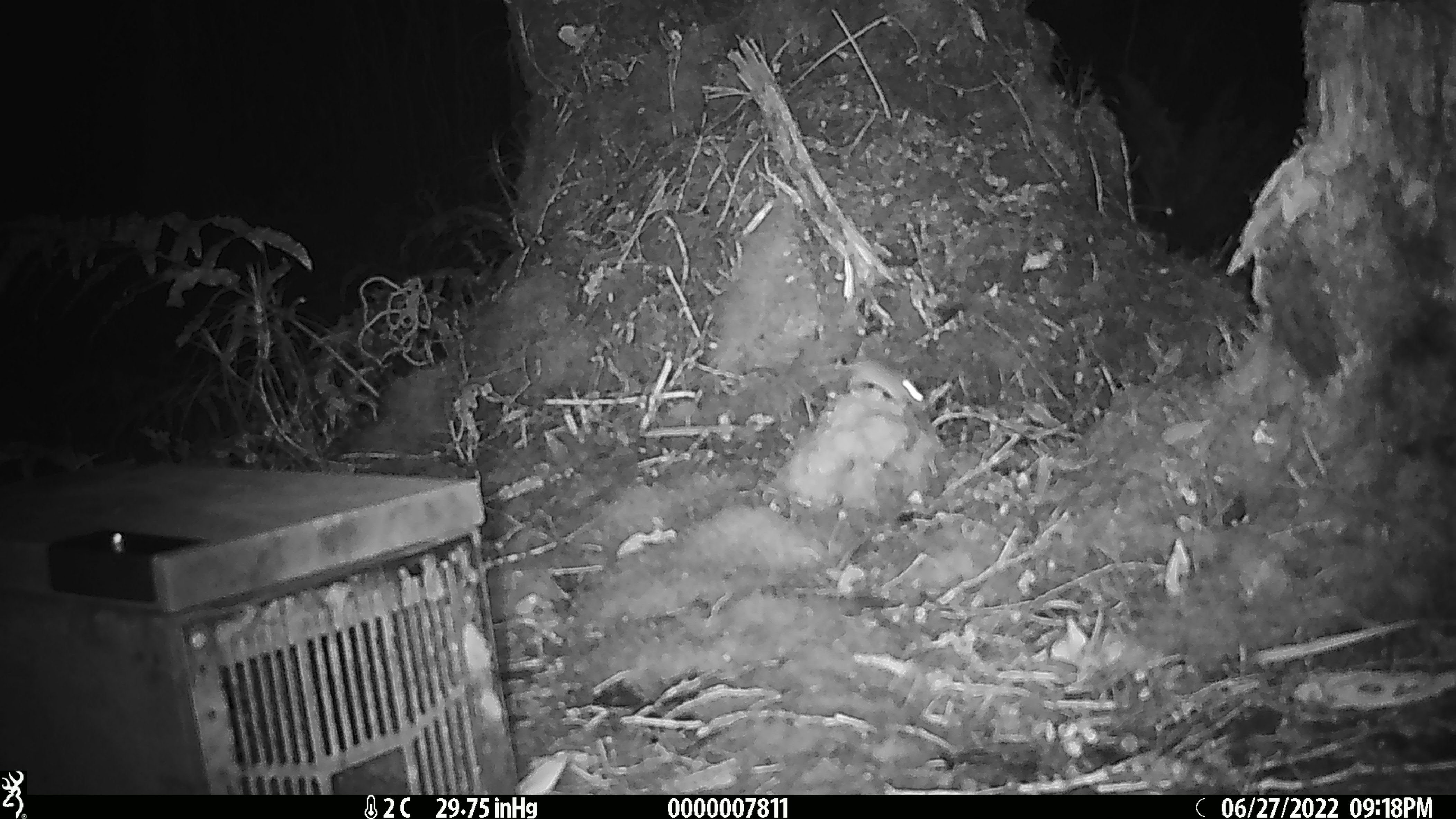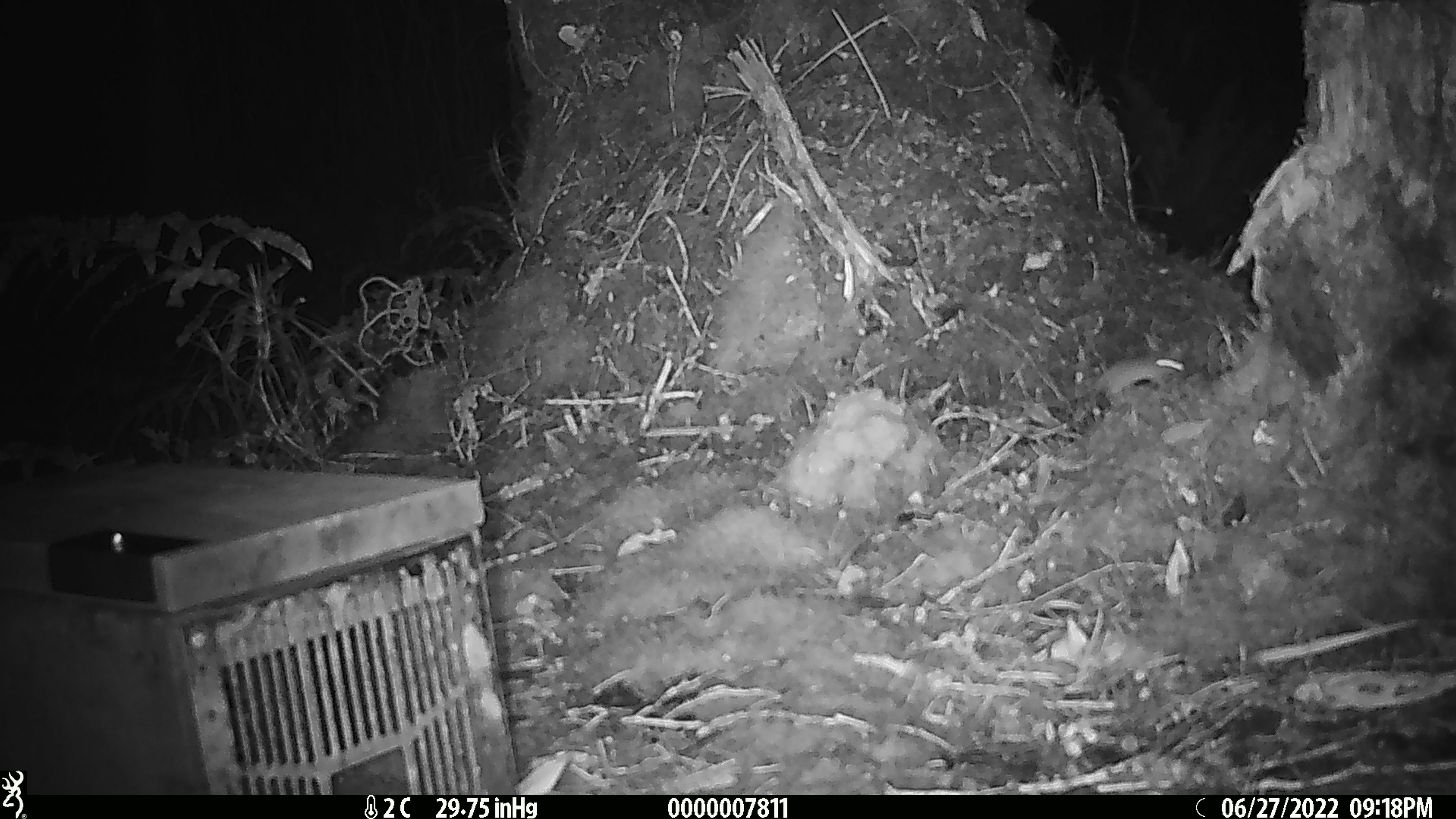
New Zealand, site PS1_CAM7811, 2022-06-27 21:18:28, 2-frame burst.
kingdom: Animalia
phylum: Chordata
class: Mammalia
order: Rodentia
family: Muridae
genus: Mus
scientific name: Mus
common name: mouse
Mouse (Mus).